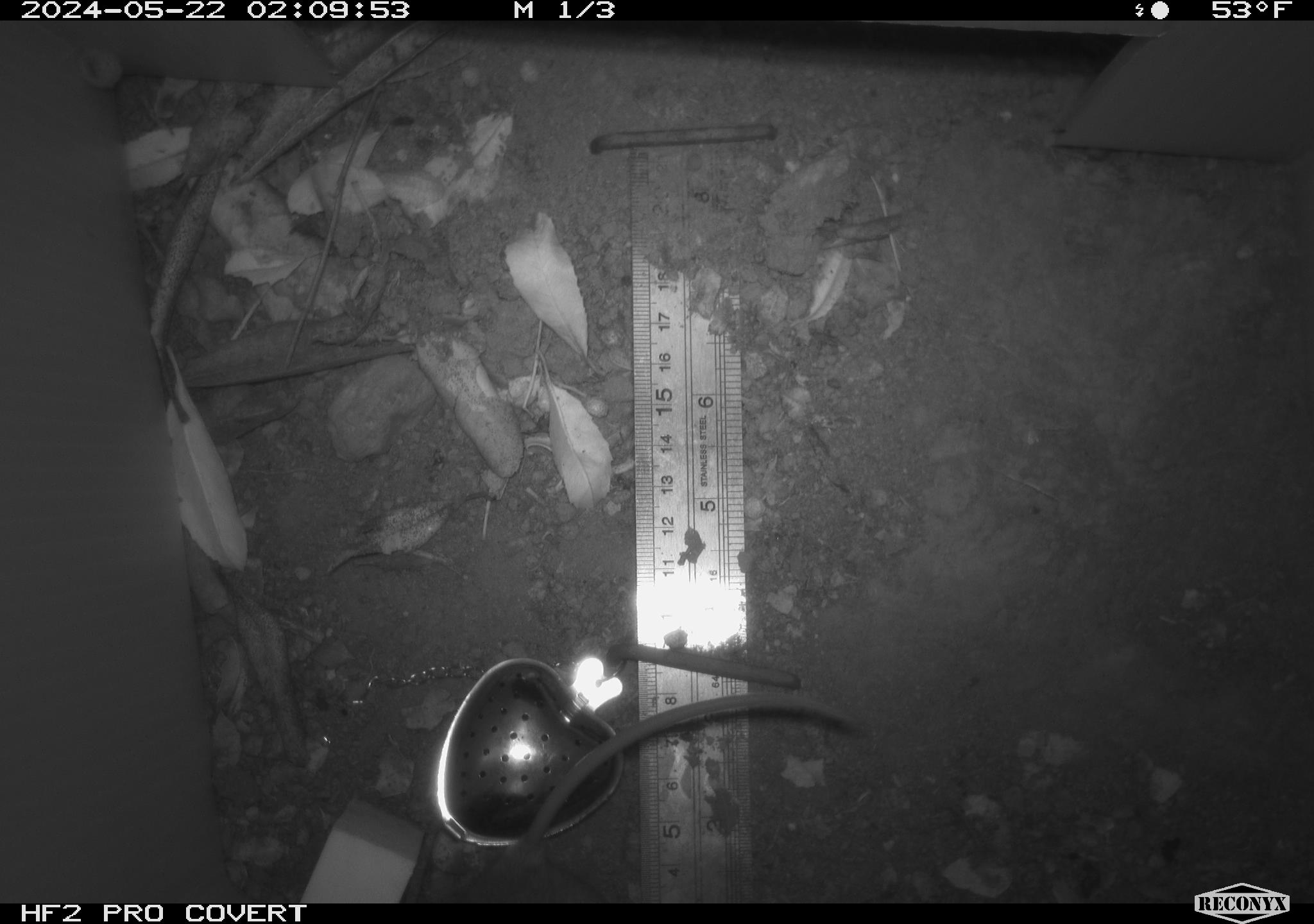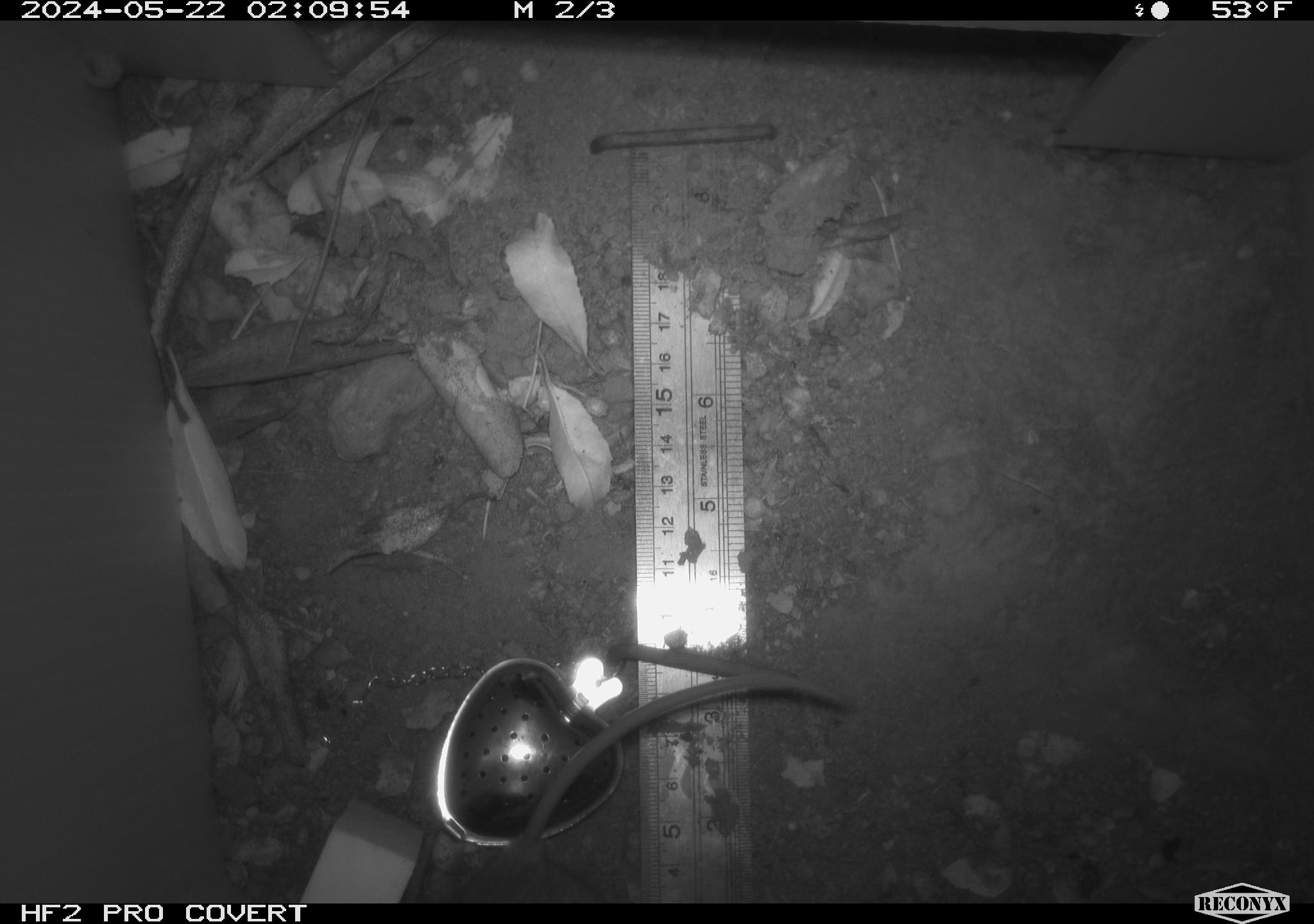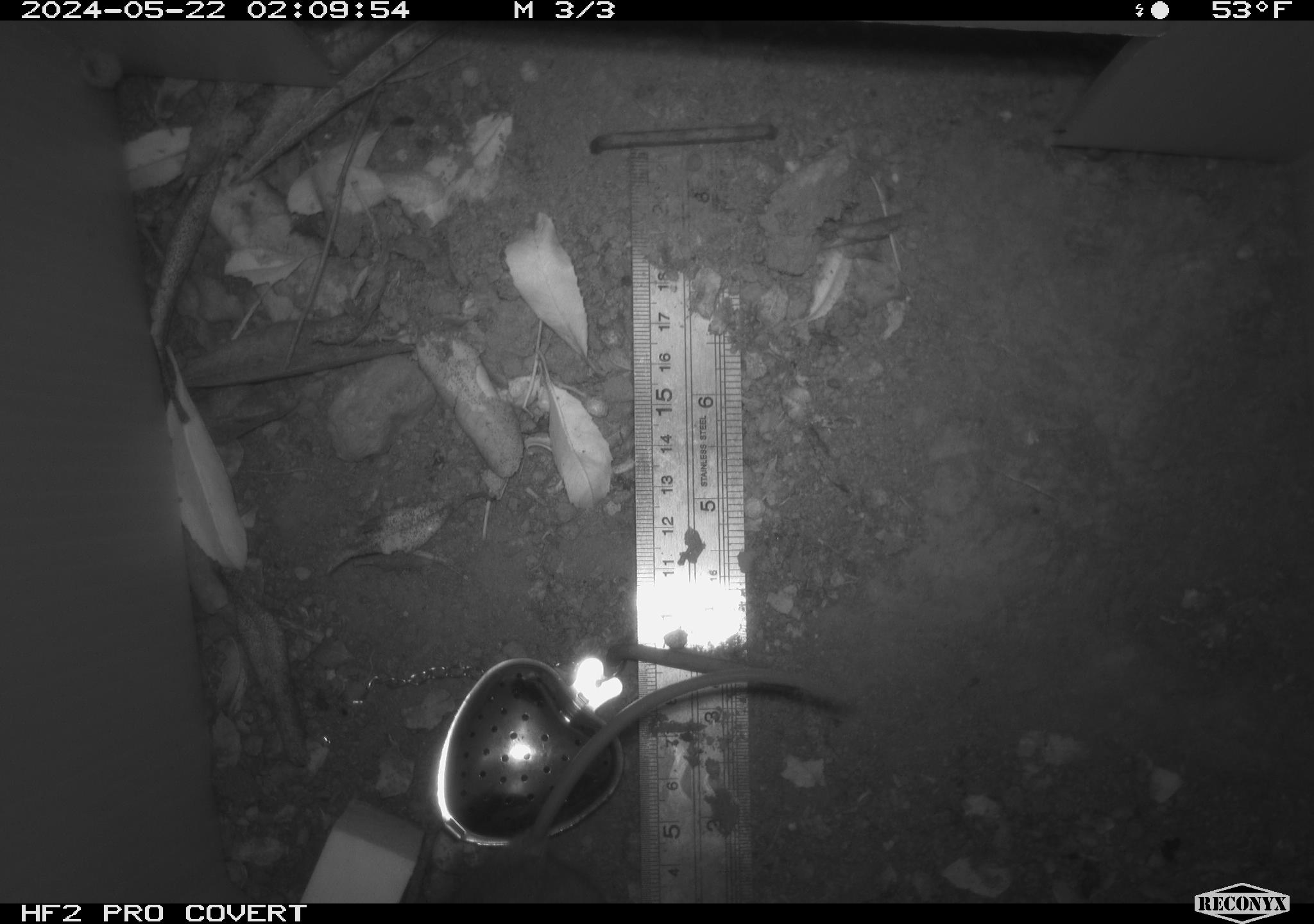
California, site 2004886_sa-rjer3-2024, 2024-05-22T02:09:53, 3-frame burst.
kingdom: Animalia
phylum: Chordata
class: Mammalia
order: Rodentia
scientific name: Rodentia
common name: mouse species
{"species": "mouse species (Rodentia)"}